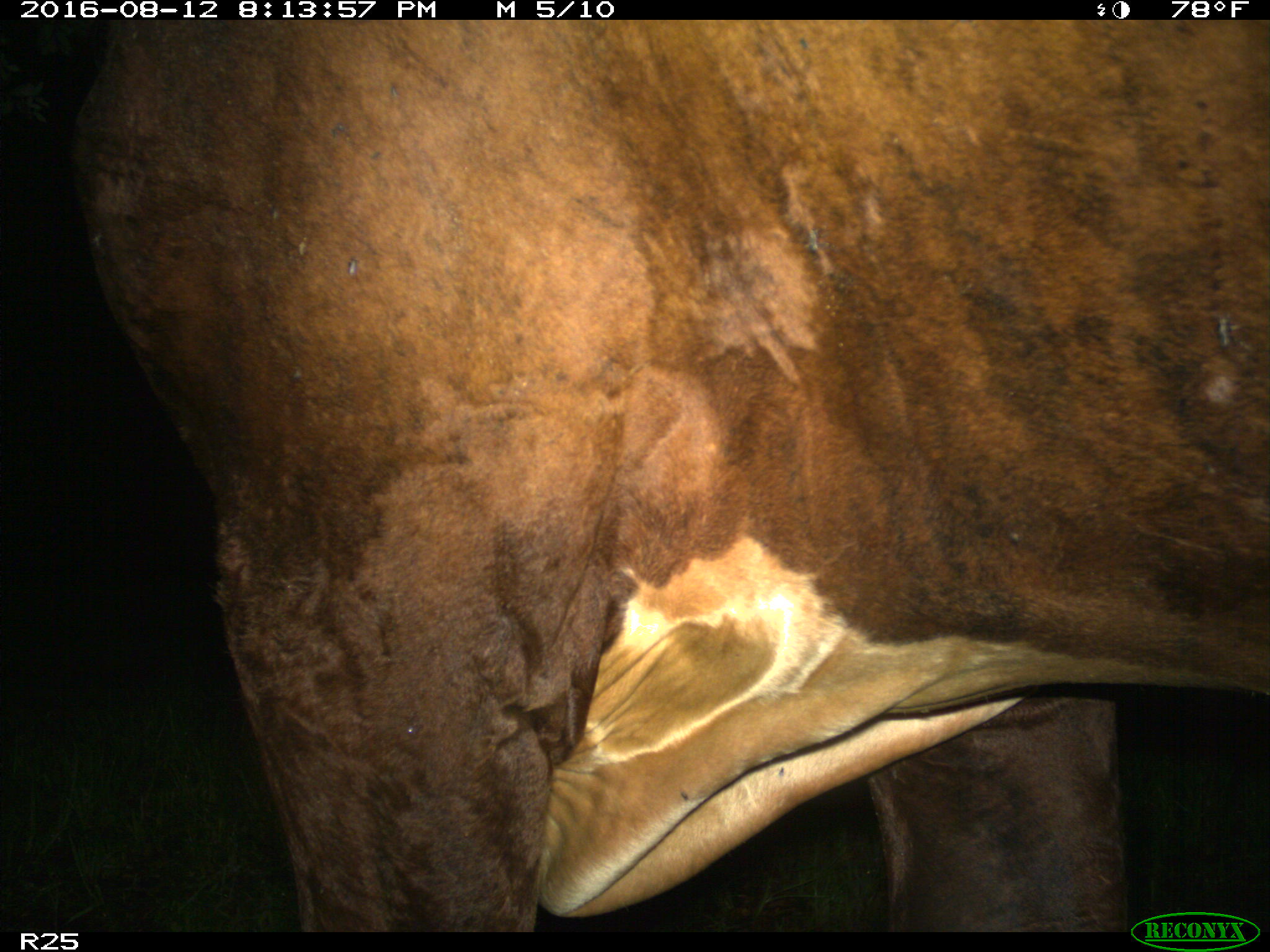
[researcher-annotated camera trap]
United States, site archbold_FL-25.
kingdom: Animalia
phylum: Chordata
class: Mammalia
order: Artiodactyla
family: Bovidae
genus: Bos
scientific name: Bos taurus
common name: domestic cow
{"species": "Bos taurus (domestic cow)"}